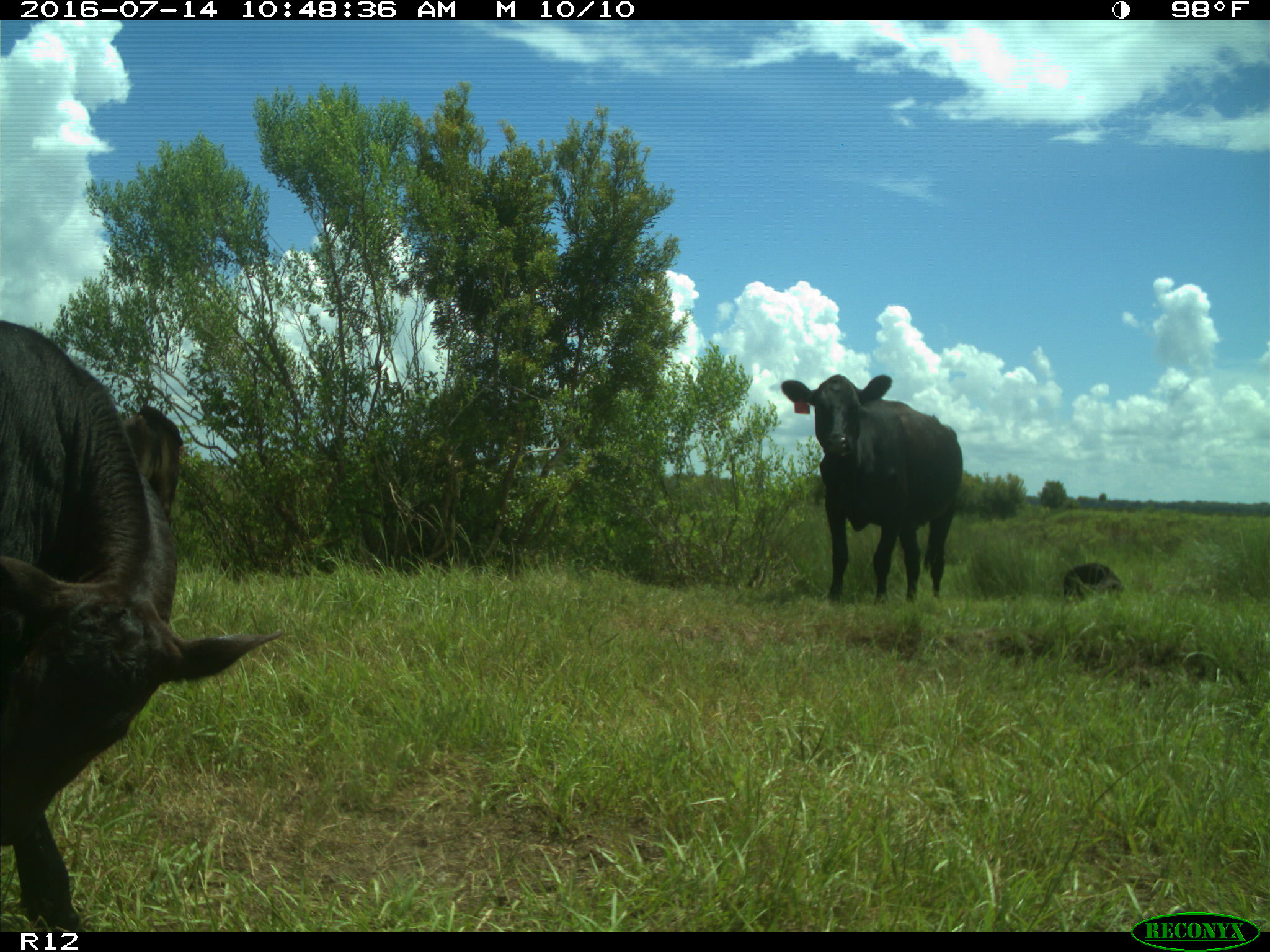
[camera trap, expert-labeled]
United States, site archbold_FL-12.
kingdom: Animalia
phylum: Chordata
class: Mammalia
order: Artiodactyla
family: Bovidae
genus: Bos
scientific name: Bos taurus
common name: domestic cow